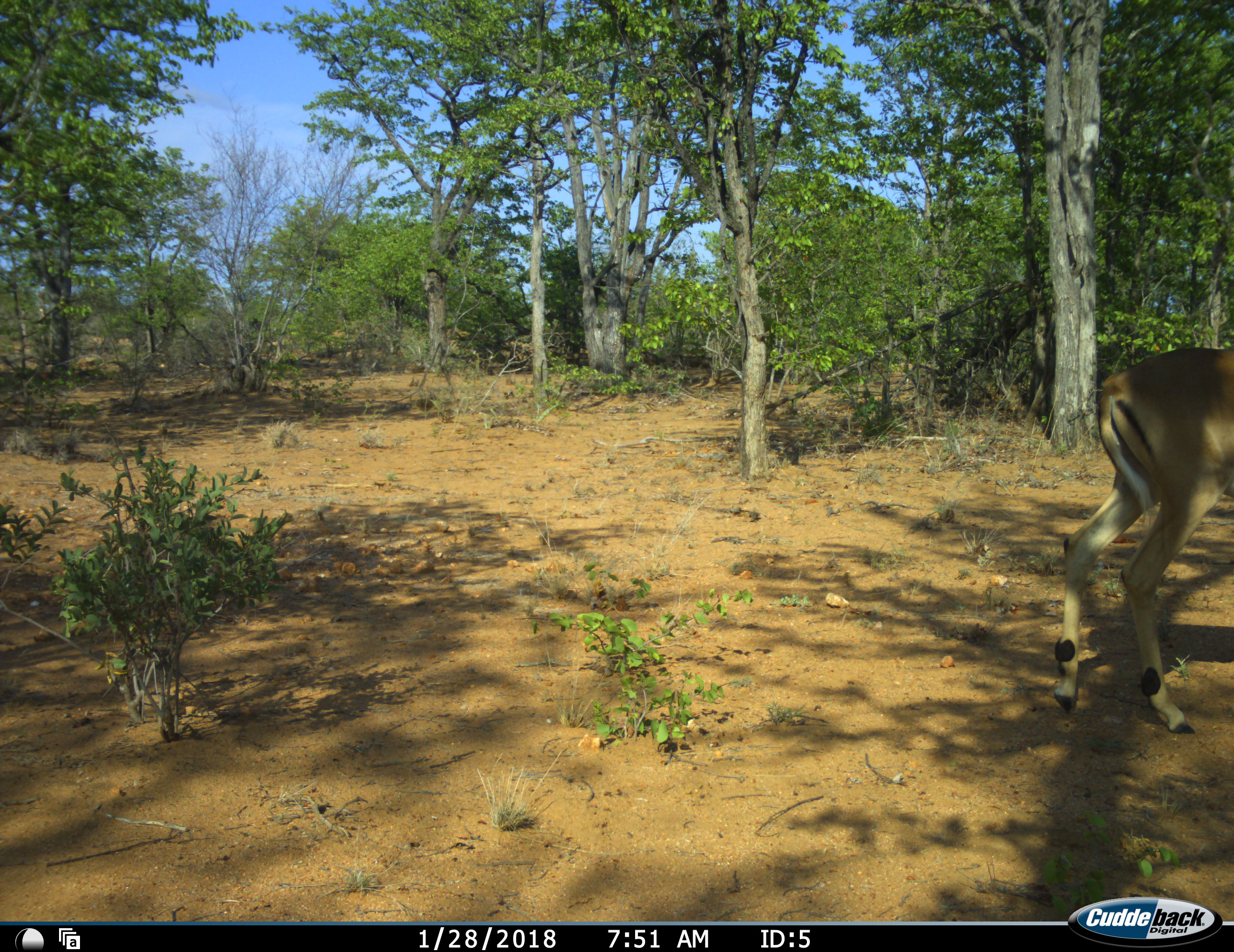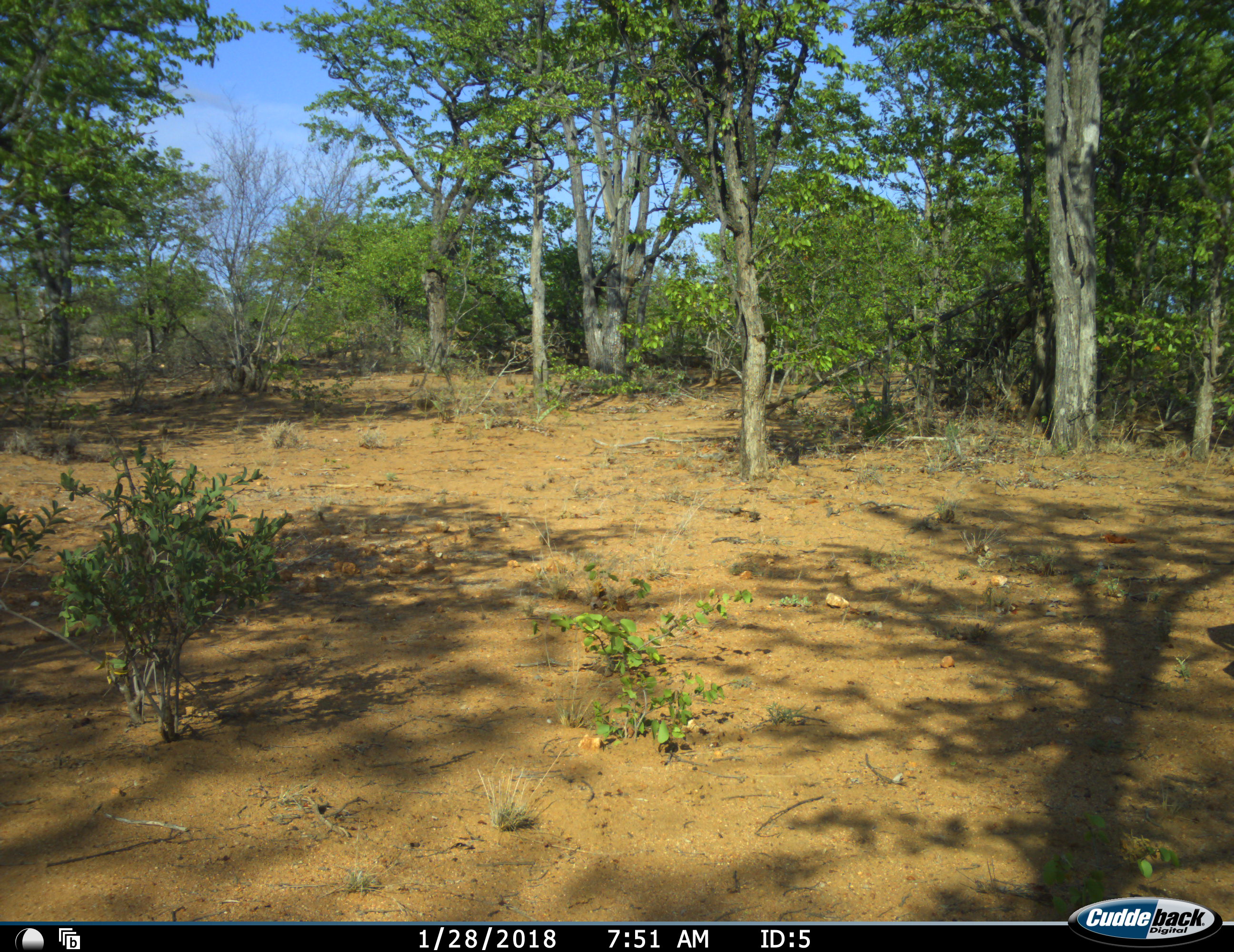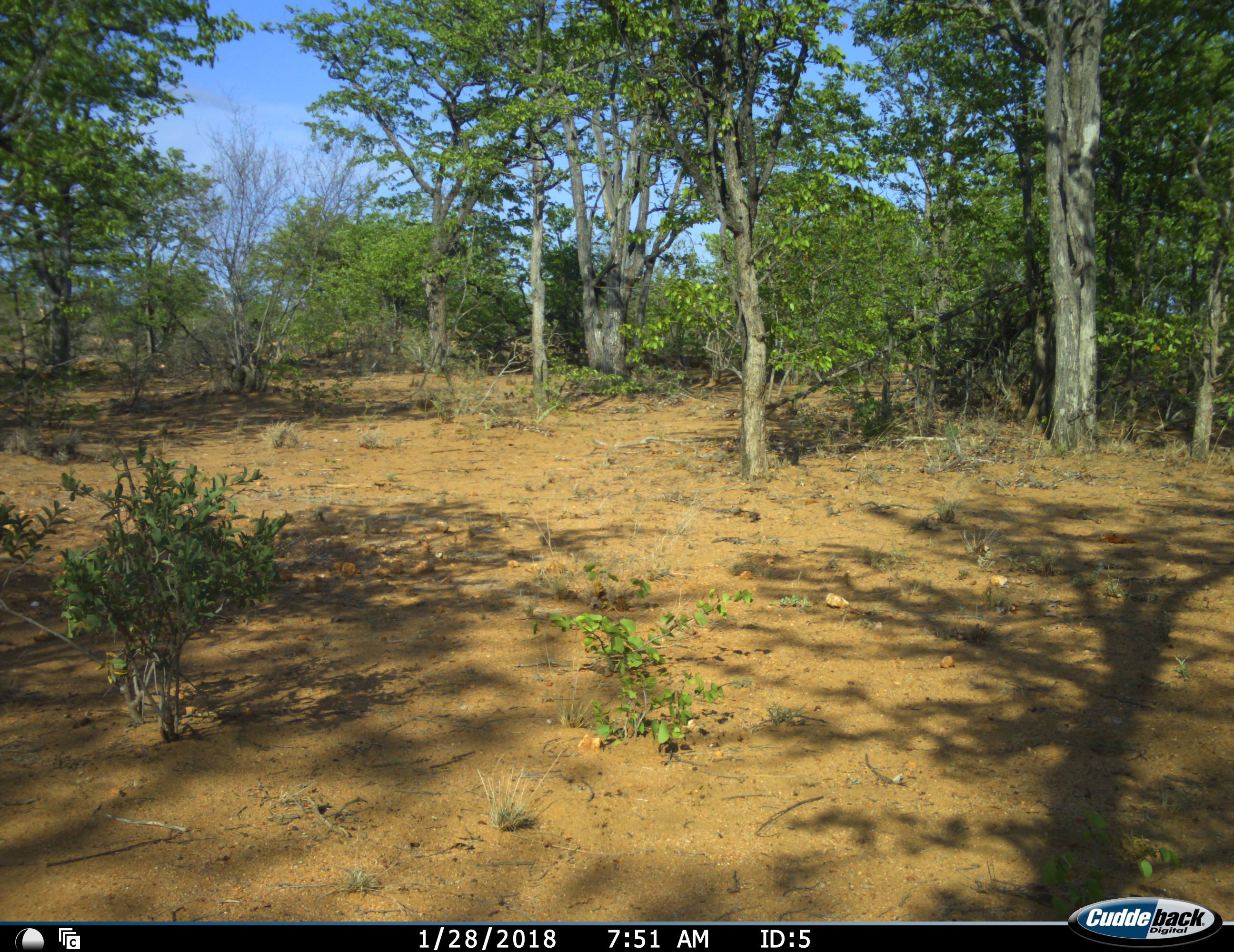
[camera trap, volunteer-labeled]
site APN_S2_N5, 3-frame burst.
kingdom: Animalia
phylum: Chordata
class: Mammalia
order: Artiodactyla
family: Bovidae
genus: Aepyceros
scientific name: Aepyceros melampus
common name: impala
Impala (Aepyceros melampus), count 1. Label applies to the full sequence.